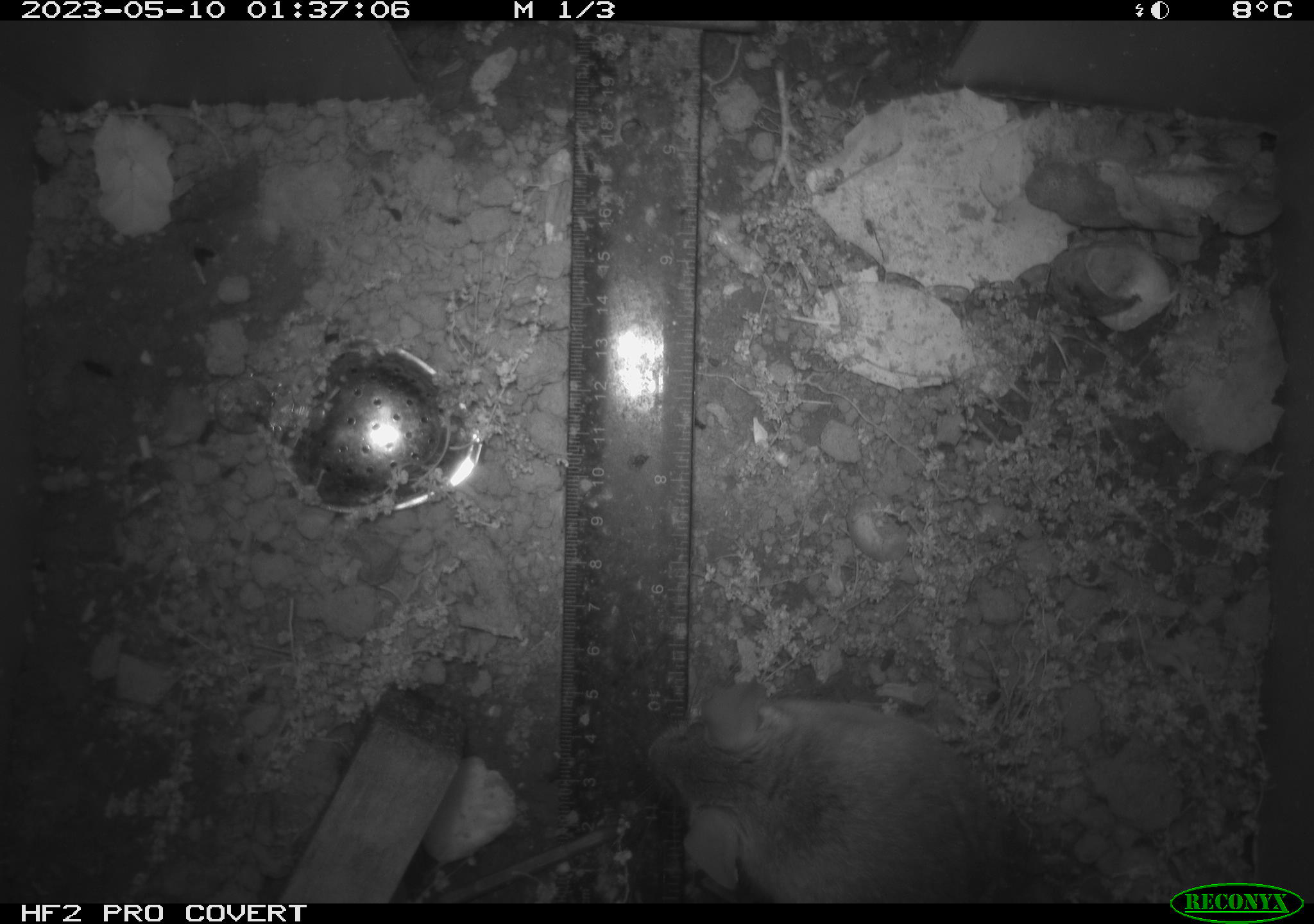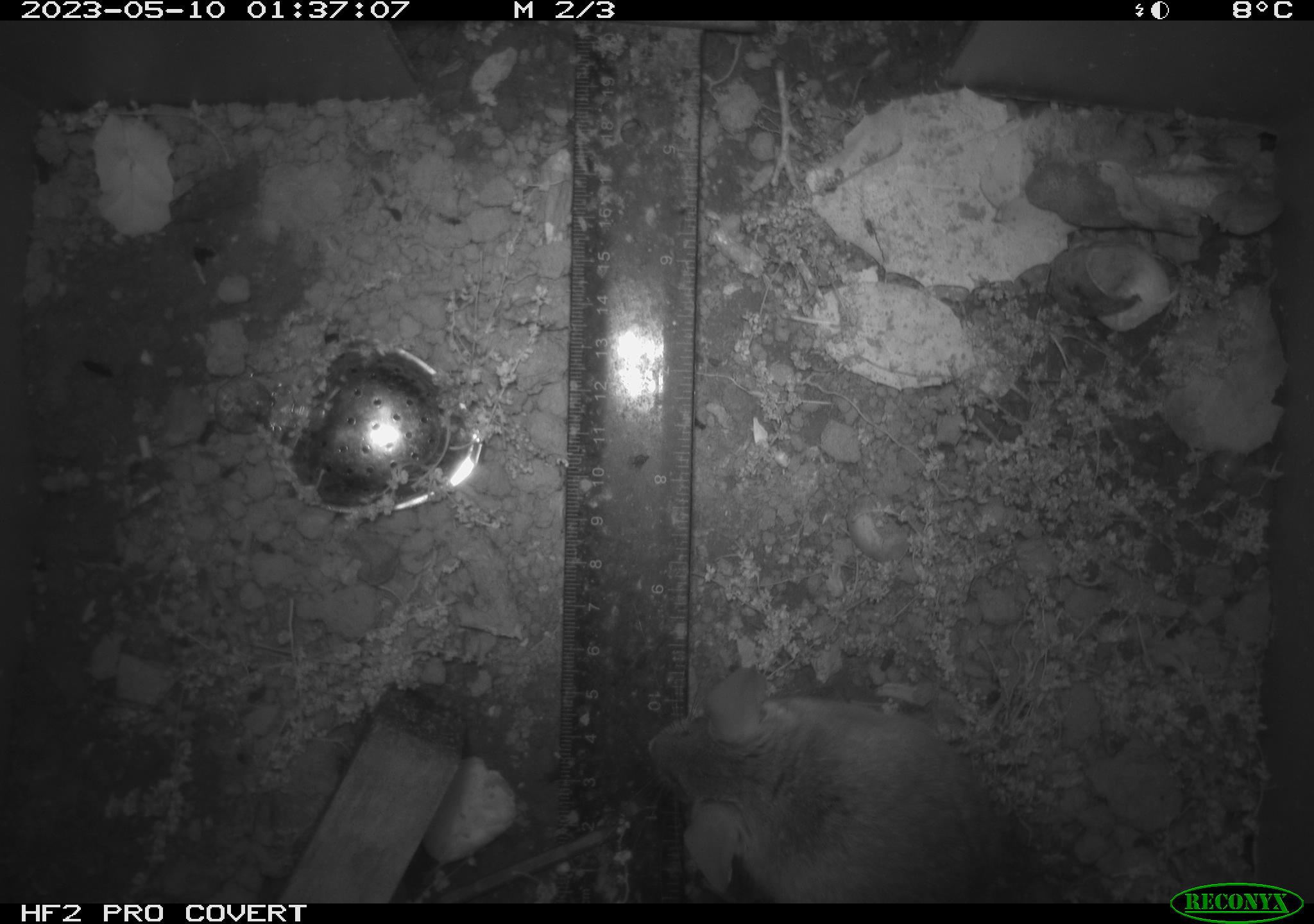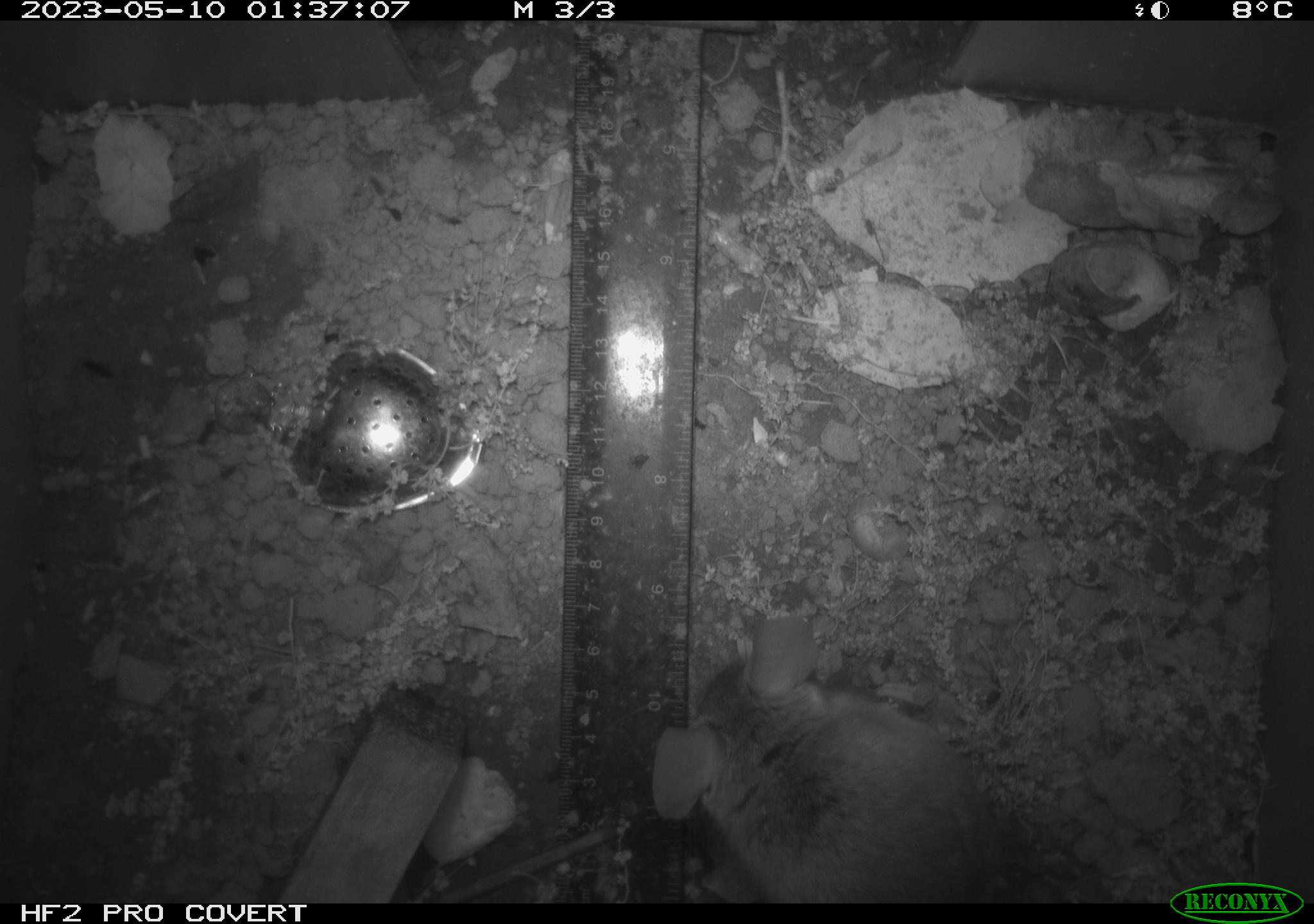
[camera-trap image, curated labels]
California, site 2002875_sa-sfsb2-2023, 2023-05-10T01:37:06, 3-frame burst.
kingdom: Animalia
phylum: Chordata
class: Mammalia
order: Rodentia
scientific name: Rodentia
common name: mouse species